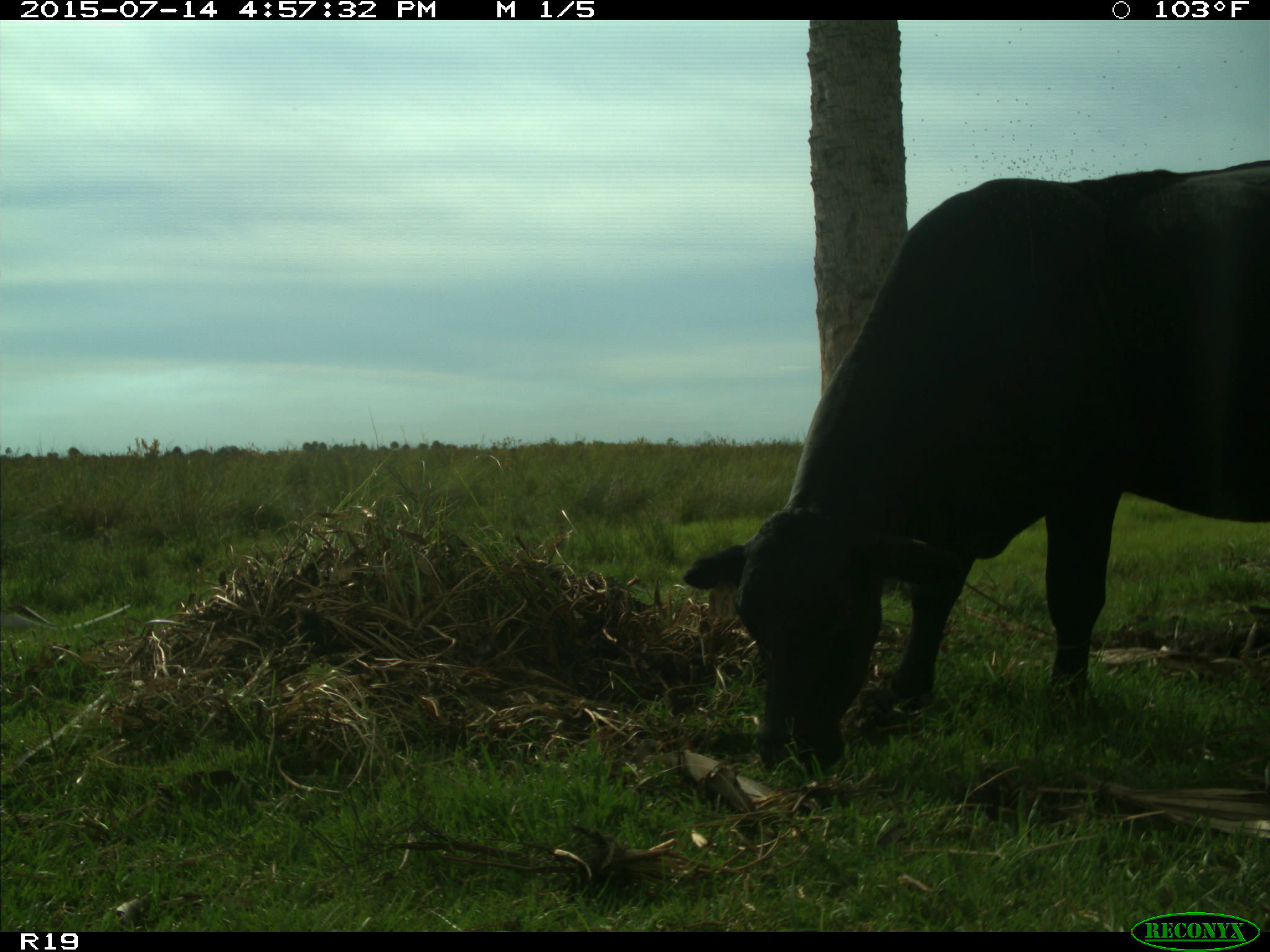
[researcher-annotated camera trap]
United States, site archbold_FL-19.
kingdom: Animalia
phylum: Chordata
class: Mammalia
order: Artiodactyla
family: Bovidae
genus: Bos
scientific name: Bos taurus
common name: domestic cow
Bos taurus (domestic cow).